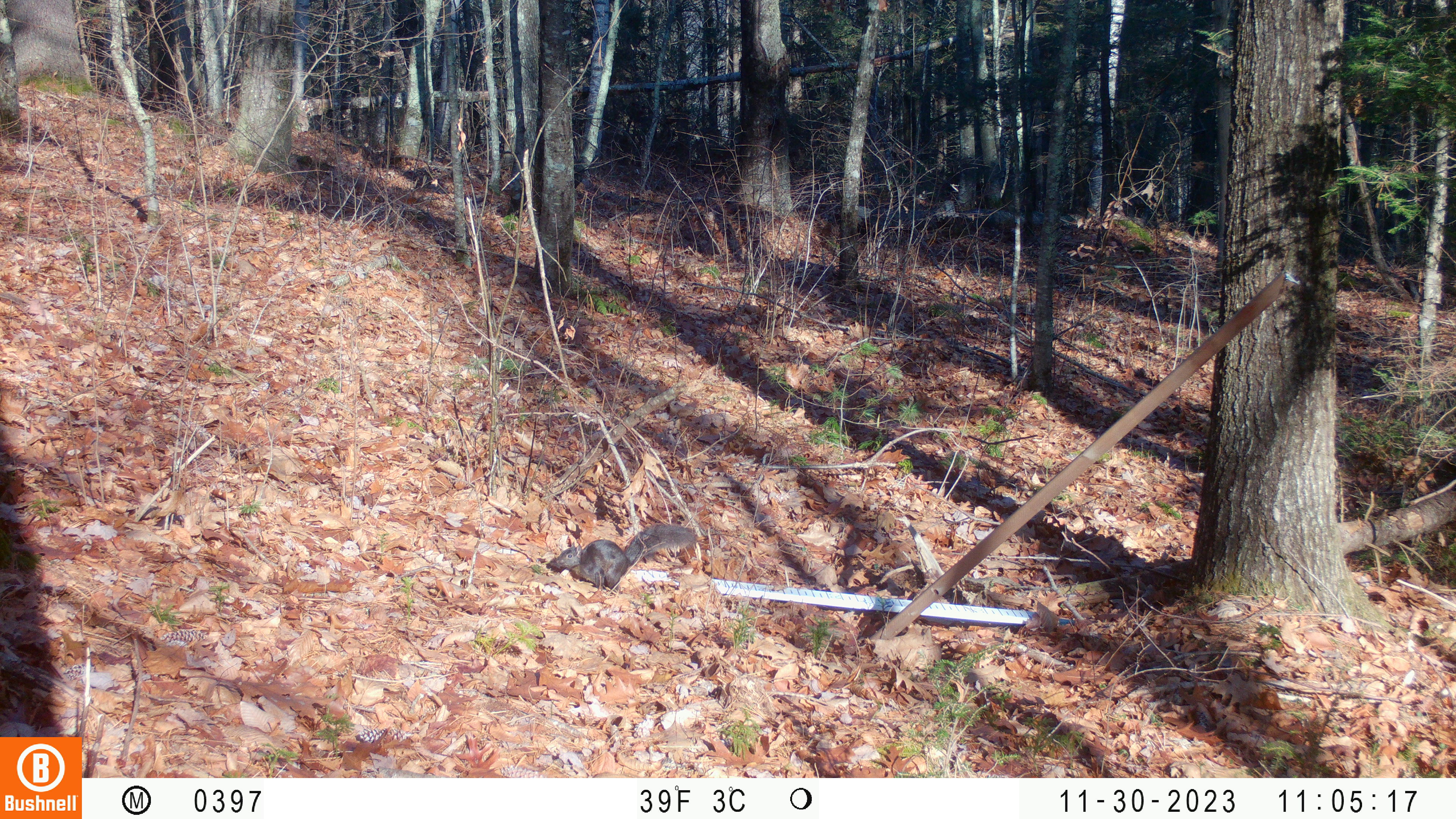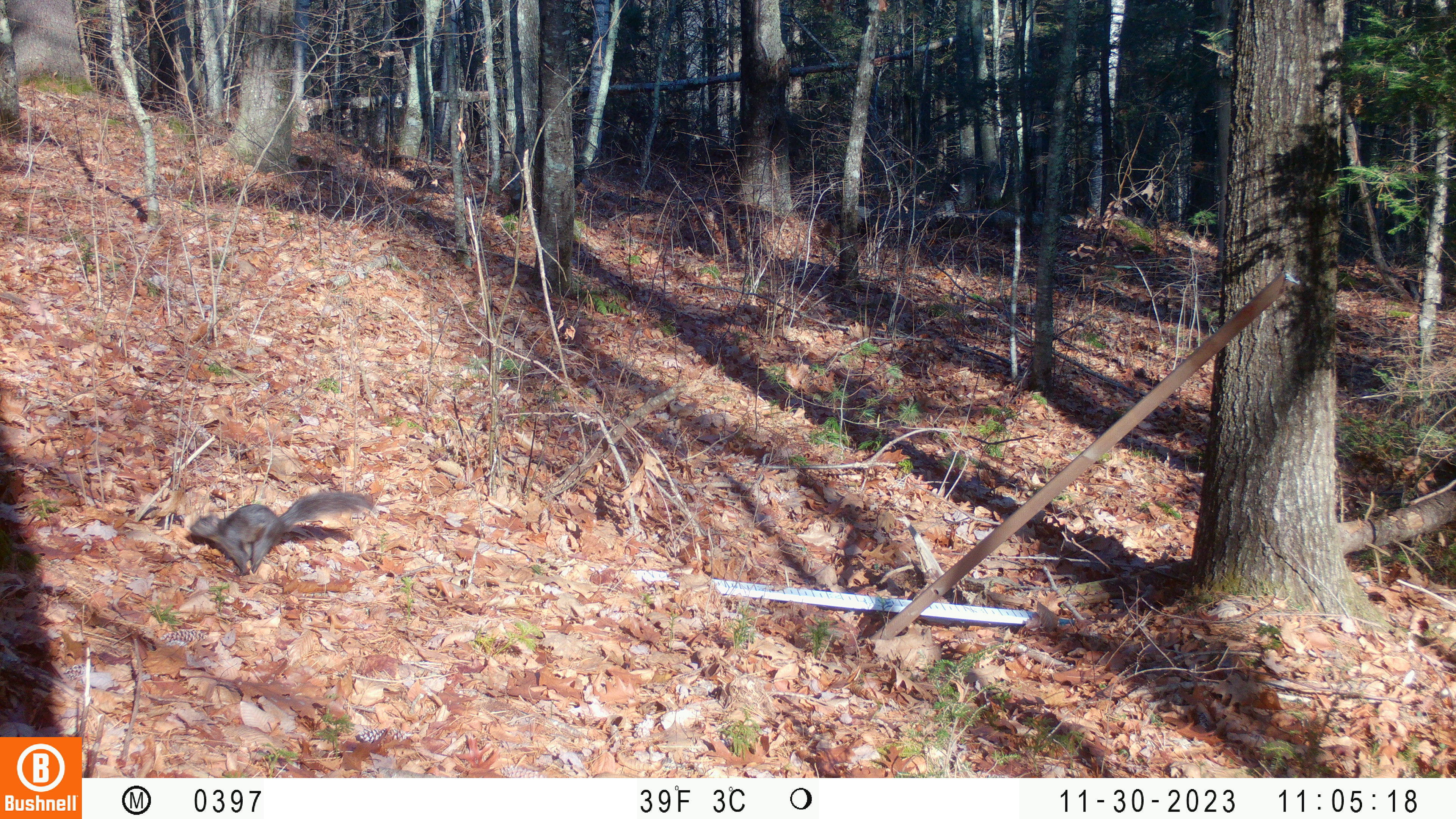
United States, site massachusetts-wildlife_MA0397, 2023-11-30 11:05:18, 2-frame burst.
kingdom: Animalia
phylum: Chordata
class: Mammalia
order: Rodentia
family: Sciuridae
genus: Sciurus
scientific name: Sciurus carolinensis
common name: gray squirrel